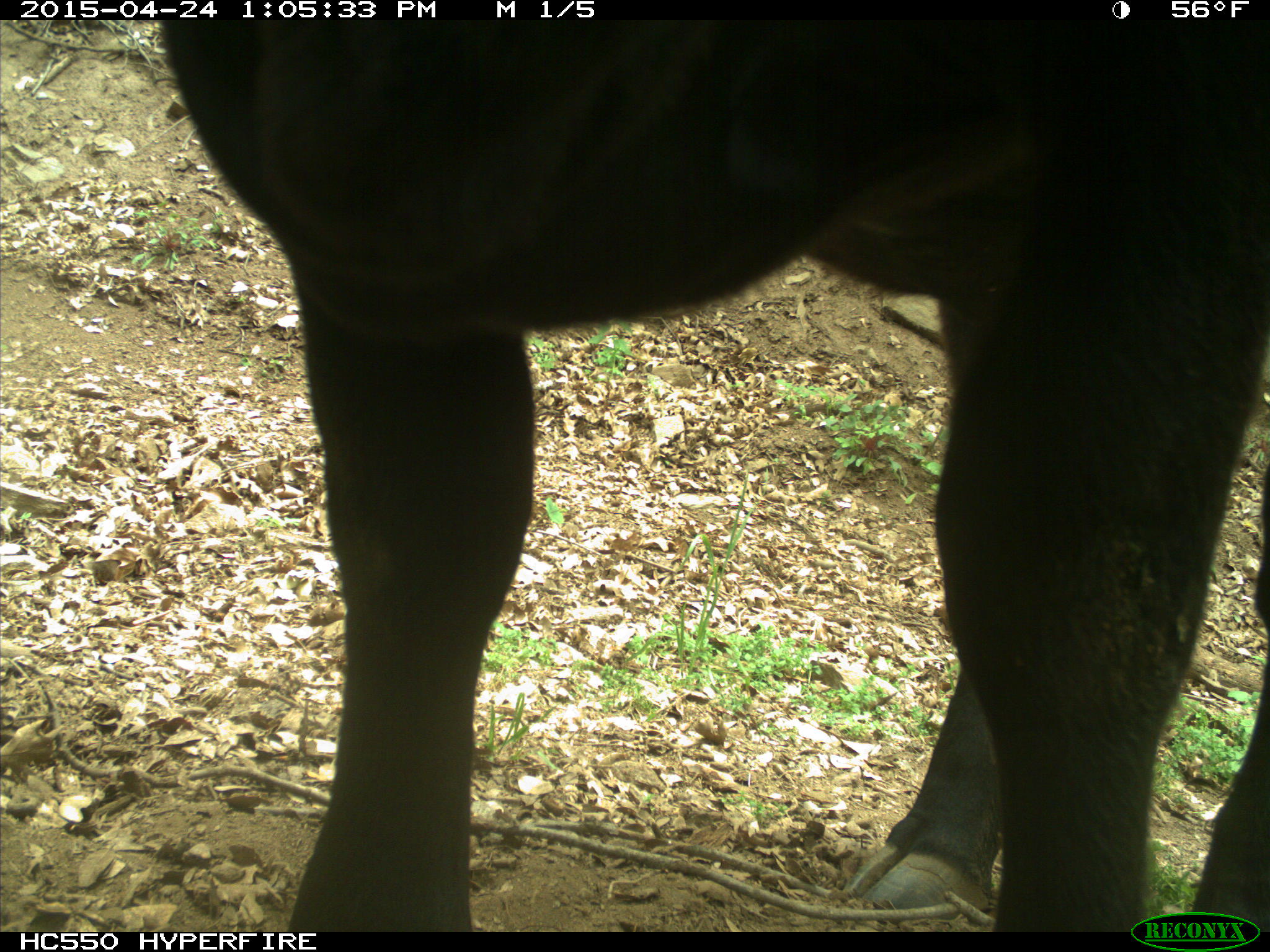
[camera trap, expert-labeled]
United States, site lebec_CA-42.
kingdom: Animalia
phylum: Chordata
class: Mammalia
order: Artiodactyla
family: Bovidae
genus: Bos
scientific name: Bos taurus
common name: domestic cow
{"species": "Bos taurus (domestic cow)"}